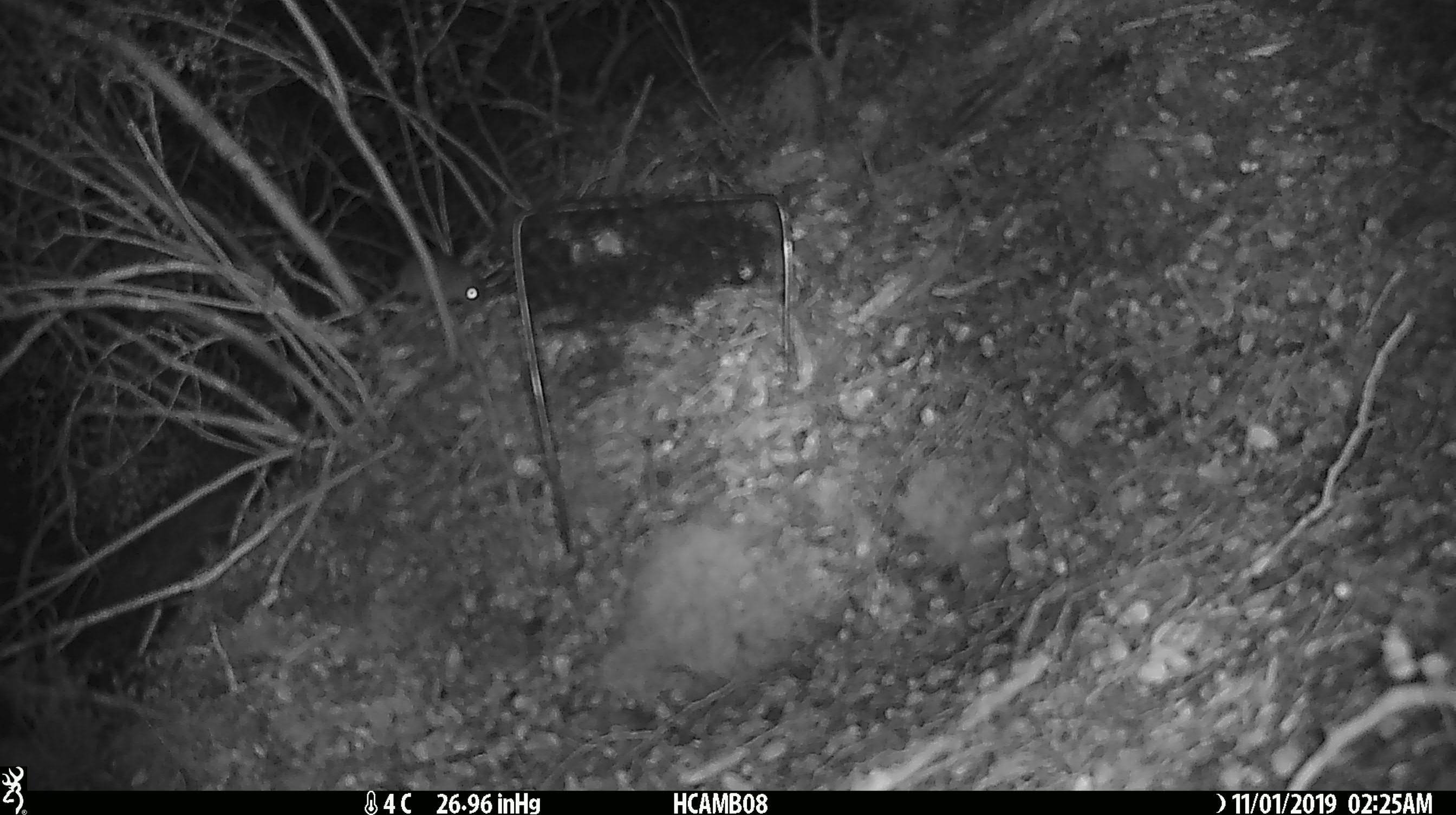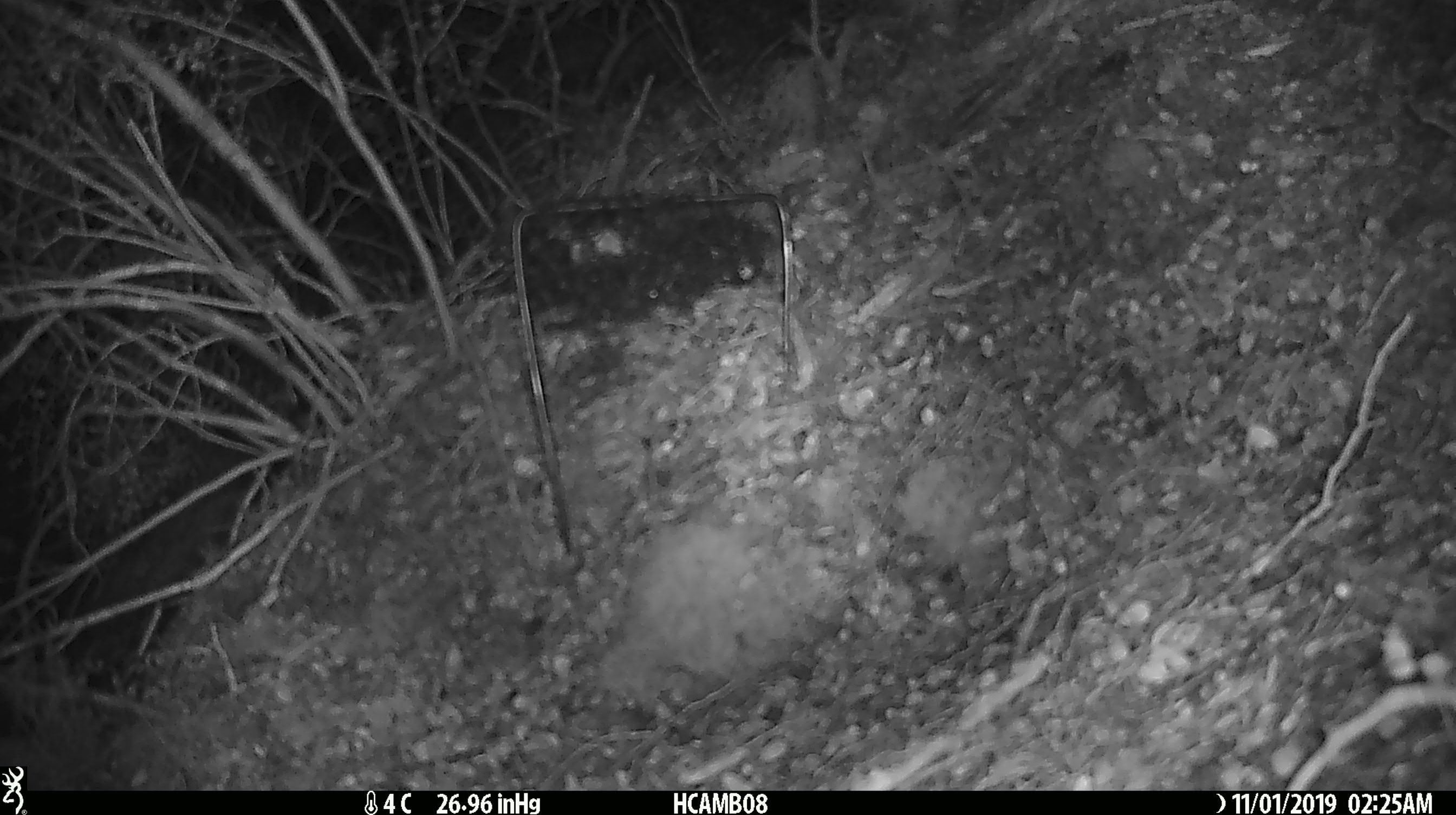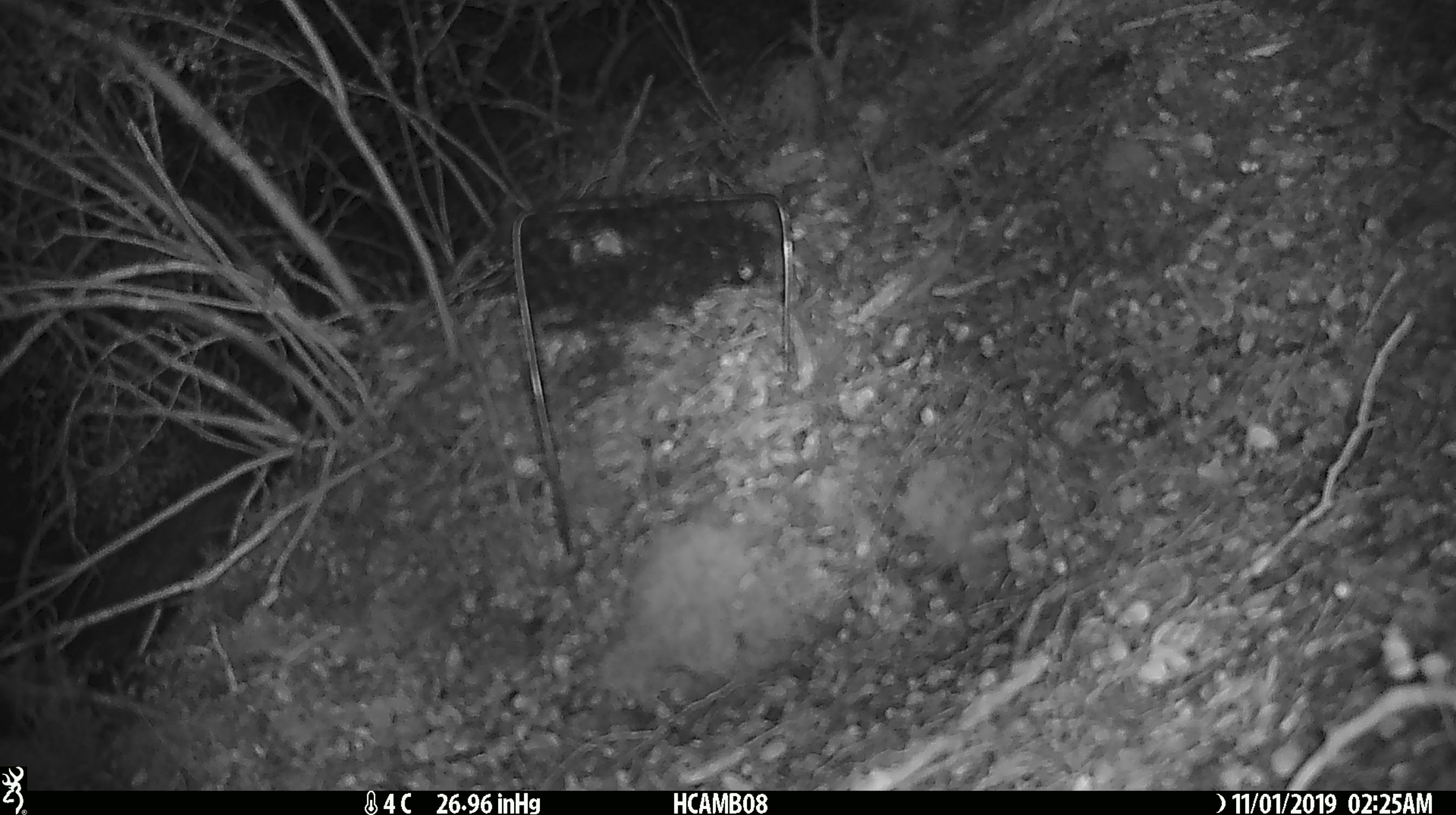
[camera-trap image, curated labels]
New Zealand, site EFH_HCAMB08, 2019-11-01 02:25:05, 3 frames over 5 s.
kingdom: Animalia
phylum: Chordata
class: Mammalia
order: Rodentia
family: Muridae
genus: Mus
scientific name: Mus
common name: mouse